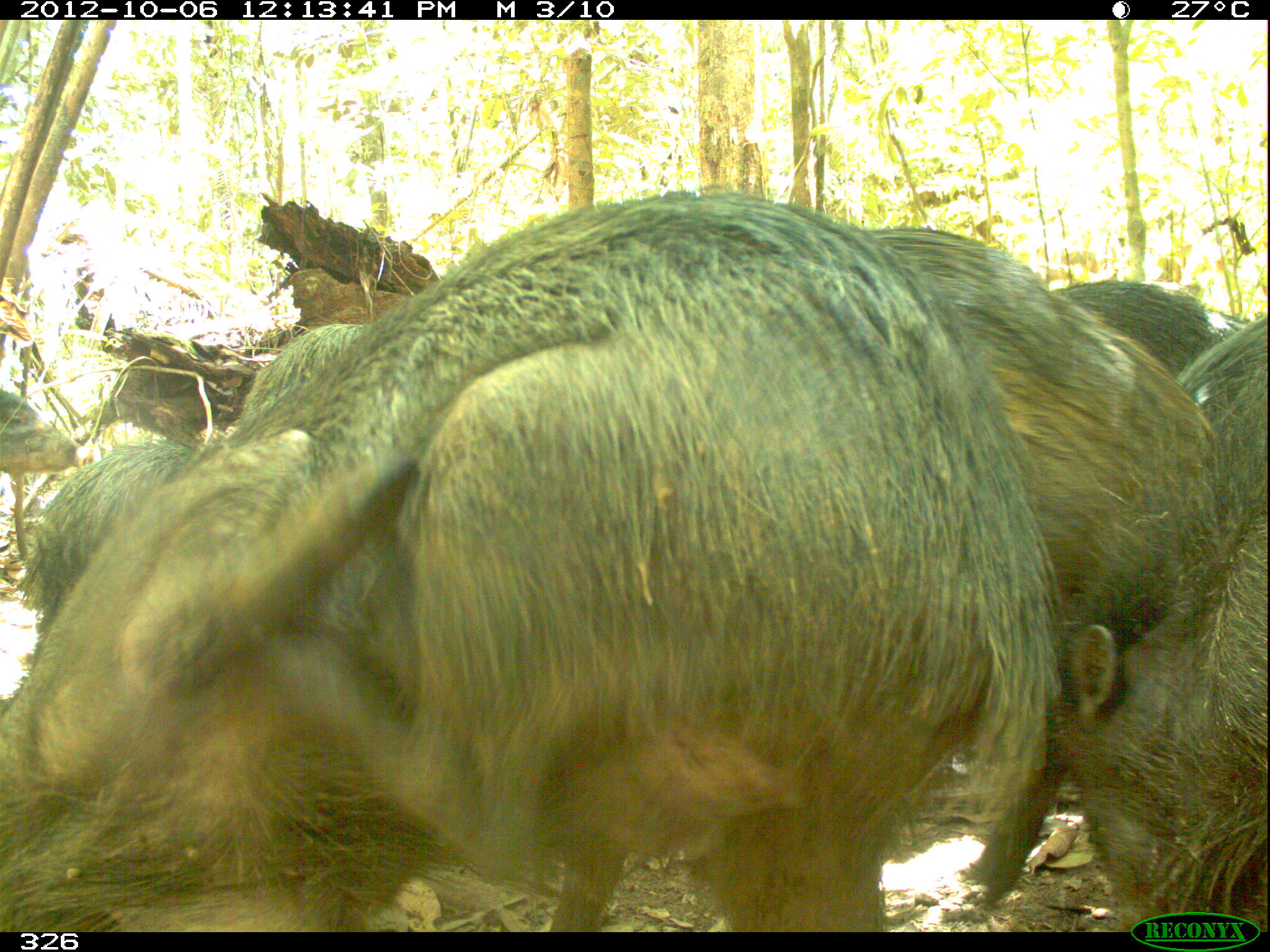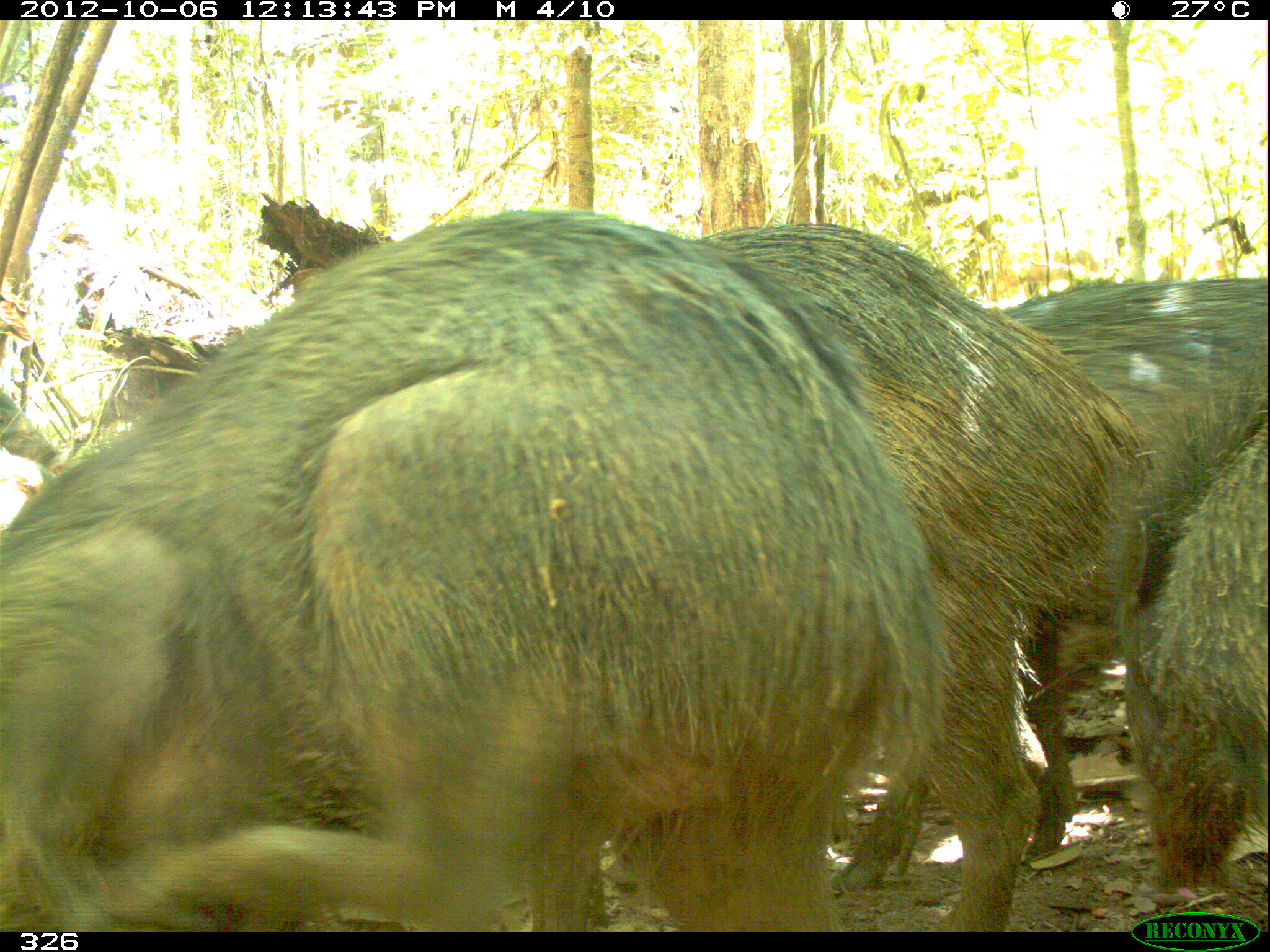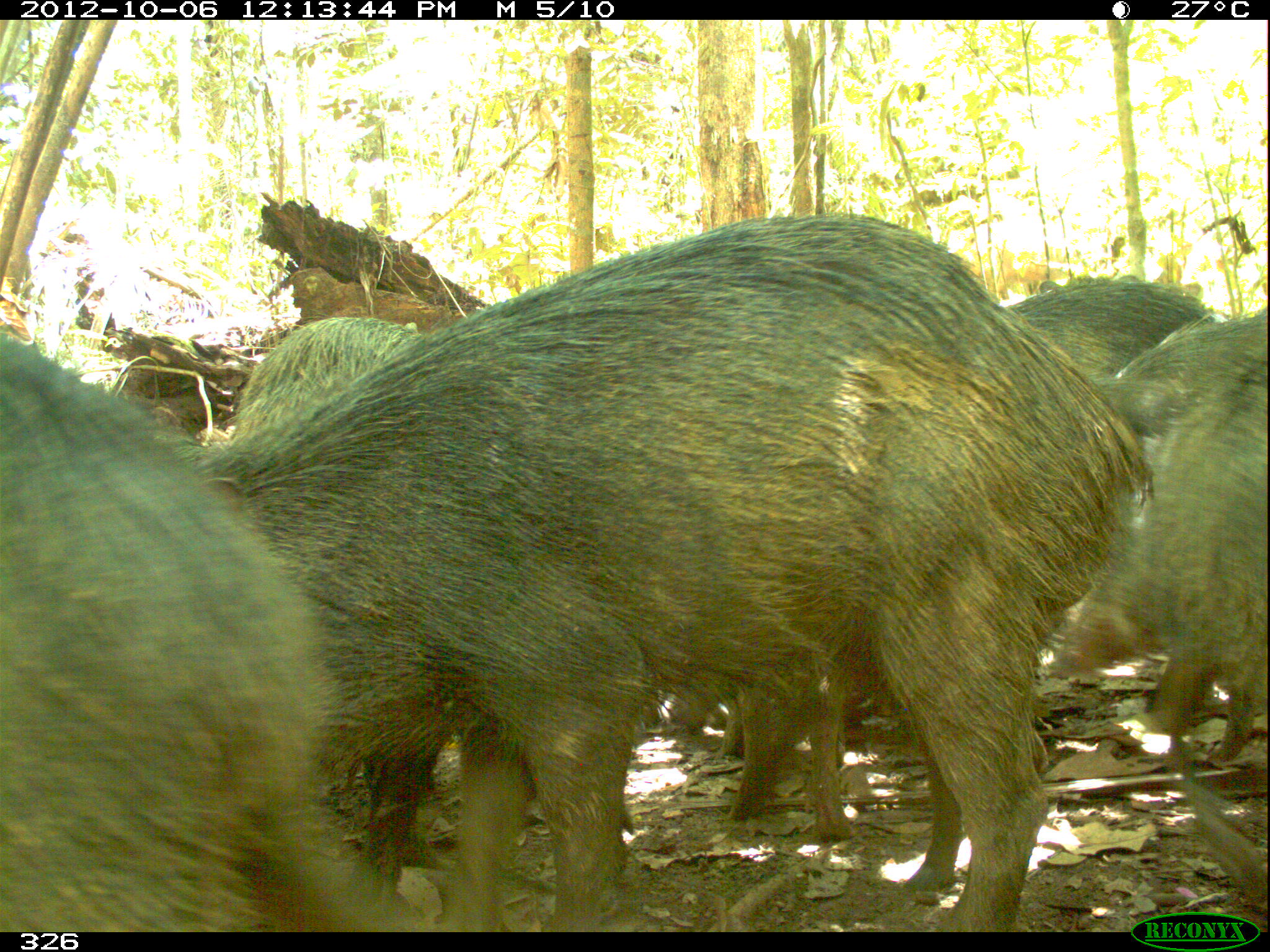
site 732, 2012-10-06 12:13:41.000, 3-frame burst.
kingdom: Animalia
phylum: Chordata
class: Mammalia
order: Artiodactyla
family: Tayassuidae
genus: Tayassu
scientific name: Tayassu pecari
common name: white-lipped peccary